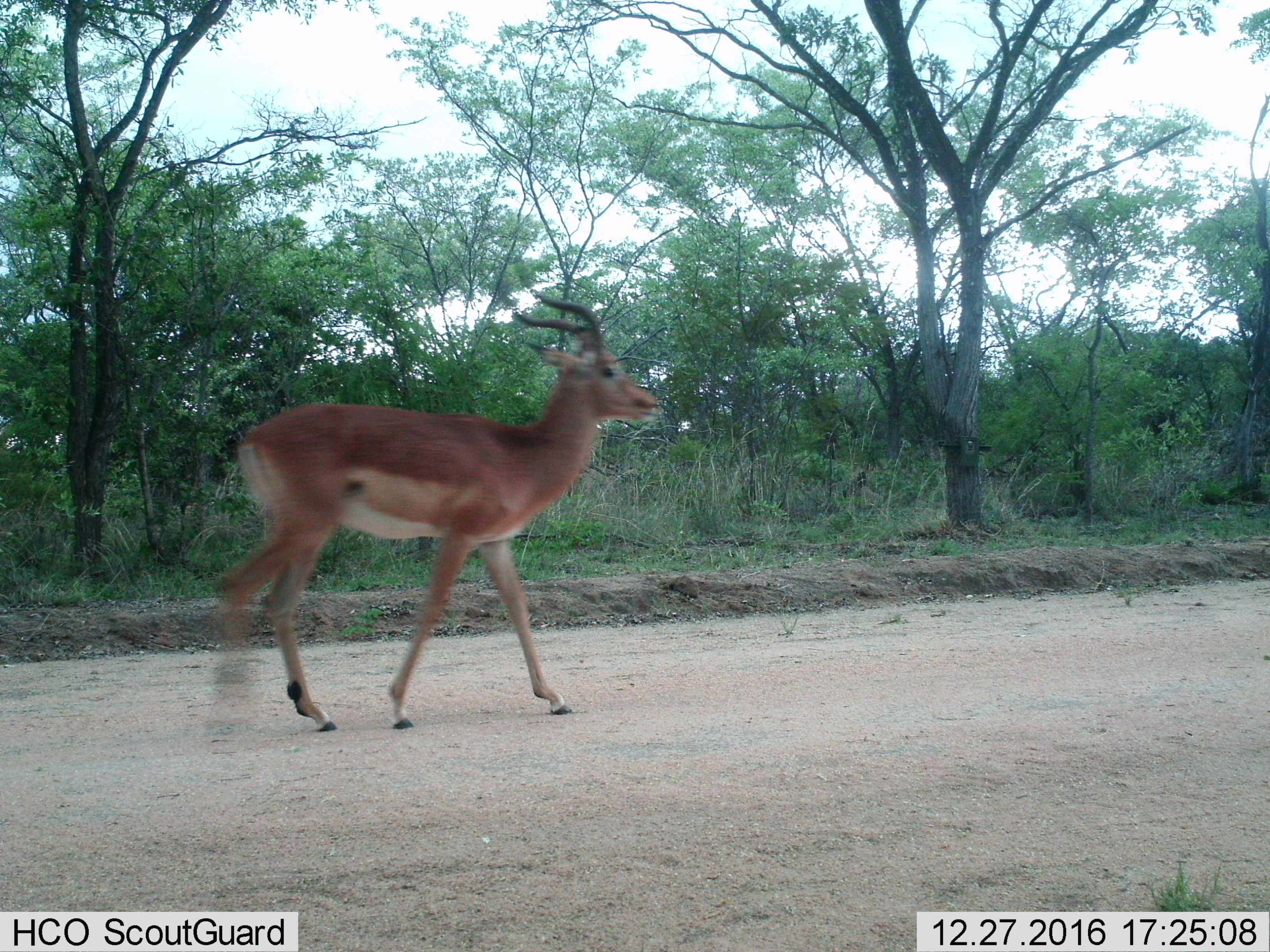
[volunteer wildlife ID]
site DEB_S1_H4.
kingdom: Animalia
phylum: Chordata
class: Mammalia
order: Artiodactyla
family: Bovidae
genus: Aepyceros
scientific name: Aepyceros melampus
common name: impala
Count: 1.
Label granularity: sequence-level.